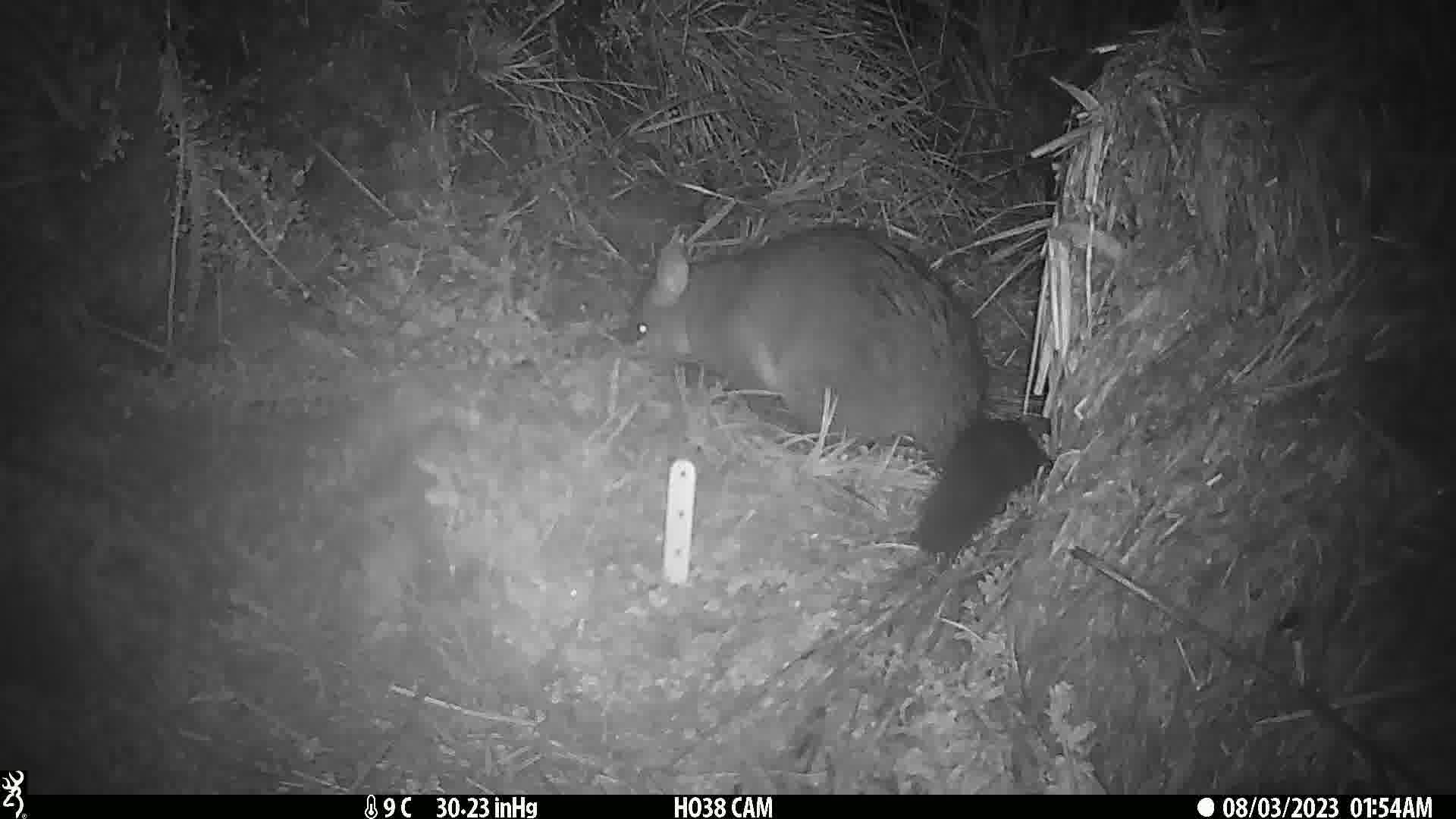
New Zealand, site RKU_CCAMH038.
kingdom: Animalia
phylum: Chordata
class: Mammalia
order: Diprotodontia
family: Phalangeridae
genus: Trichosurus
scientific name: Trichosurus vulpecula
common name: common brushtail possum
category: possum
Possum (common brushtail possum) (Trichosurus vulpecula).